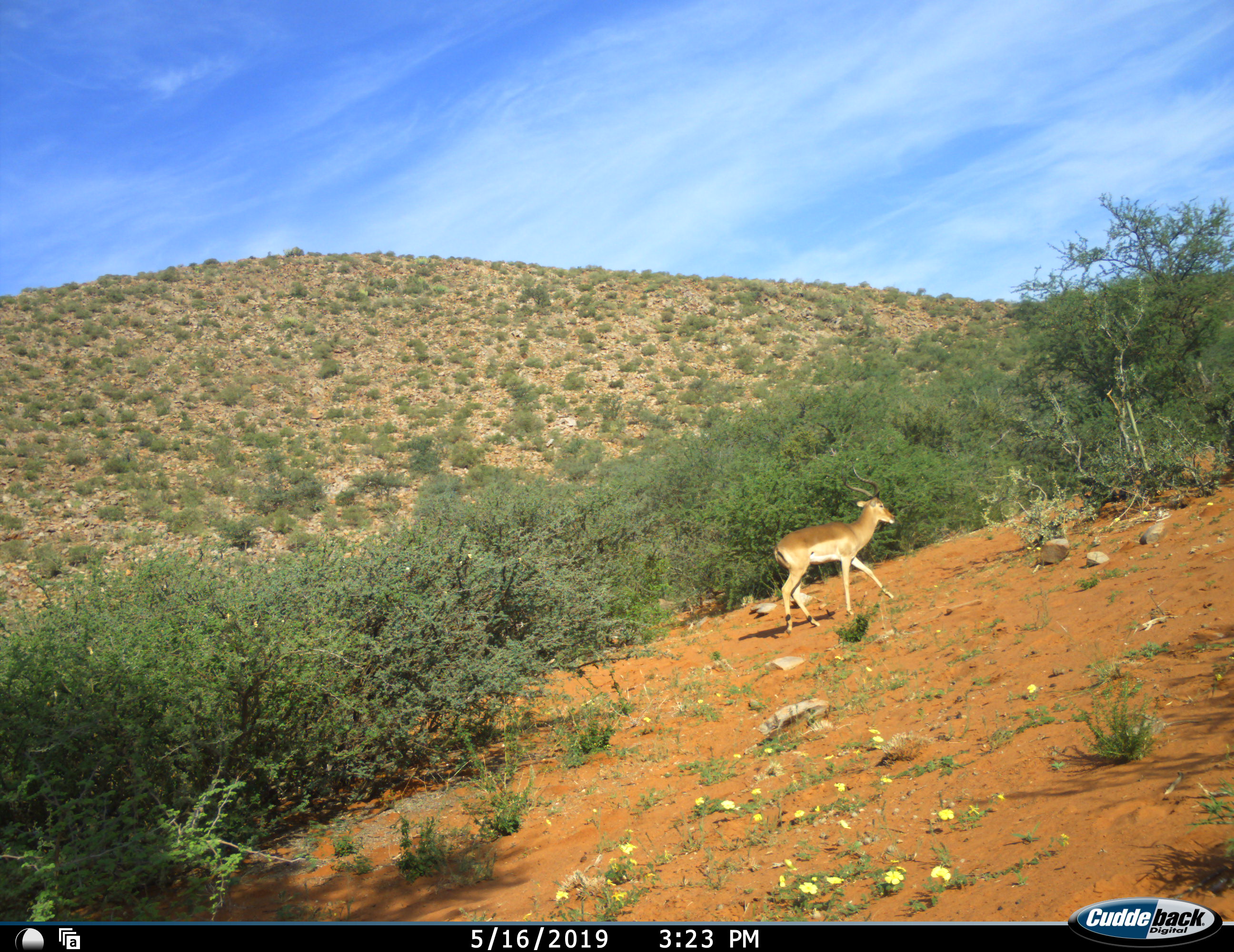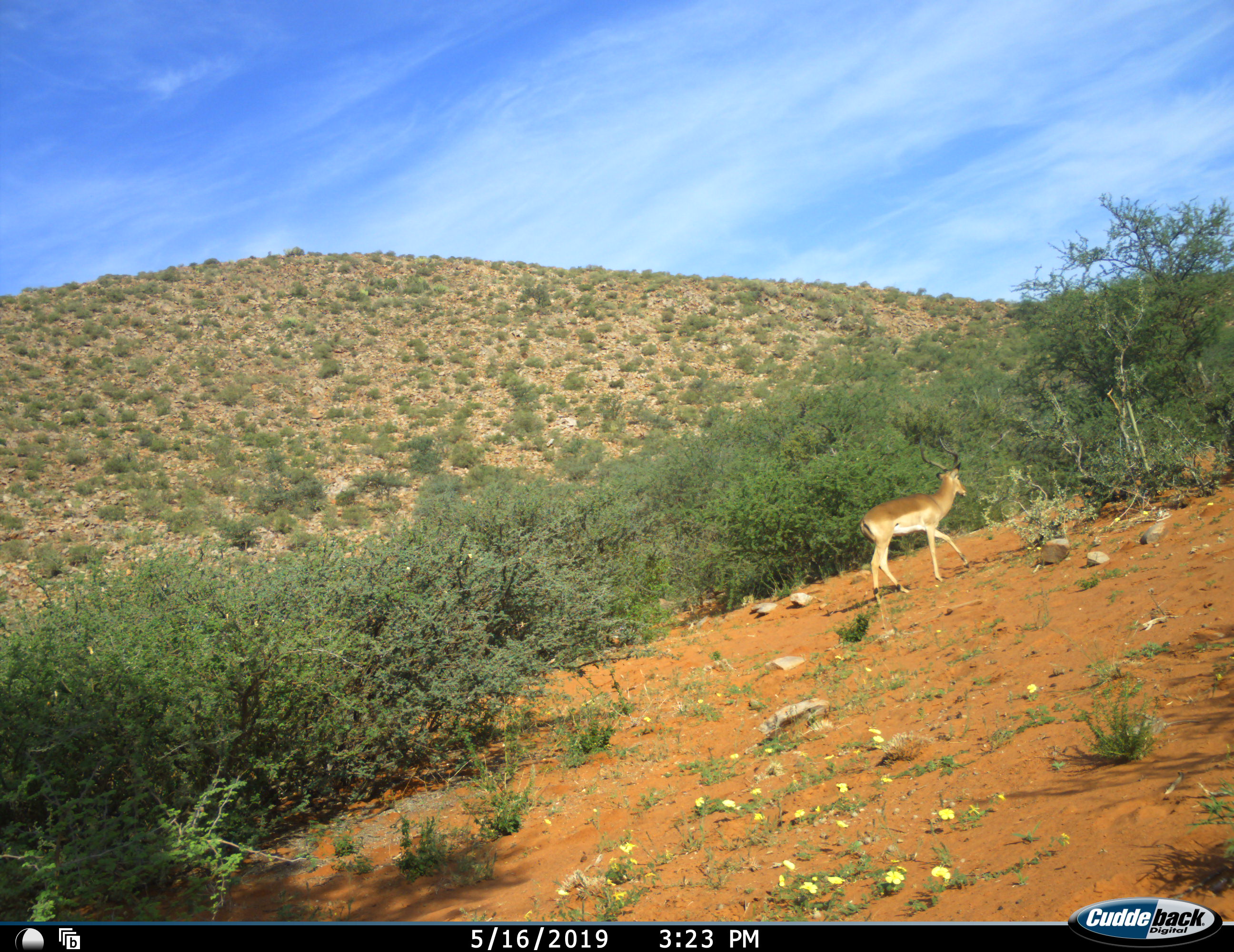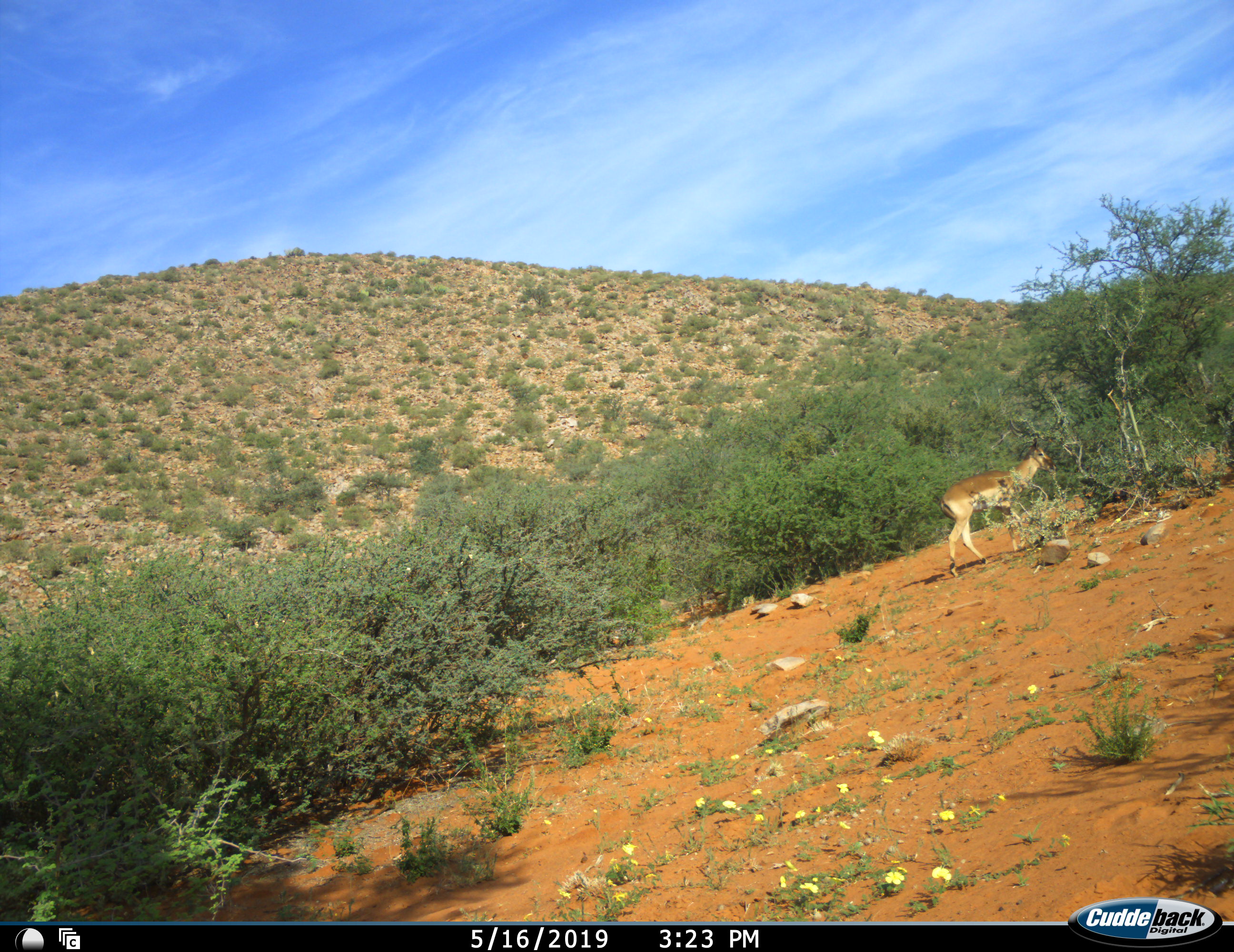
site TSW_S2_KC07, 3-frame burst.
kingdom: Animalia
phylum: Chordata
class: Mammalia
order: Artiodactyla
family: Bovidae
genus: Aepyceros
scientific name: Aepyceros melampus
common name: impala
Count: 1.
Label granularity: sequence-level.